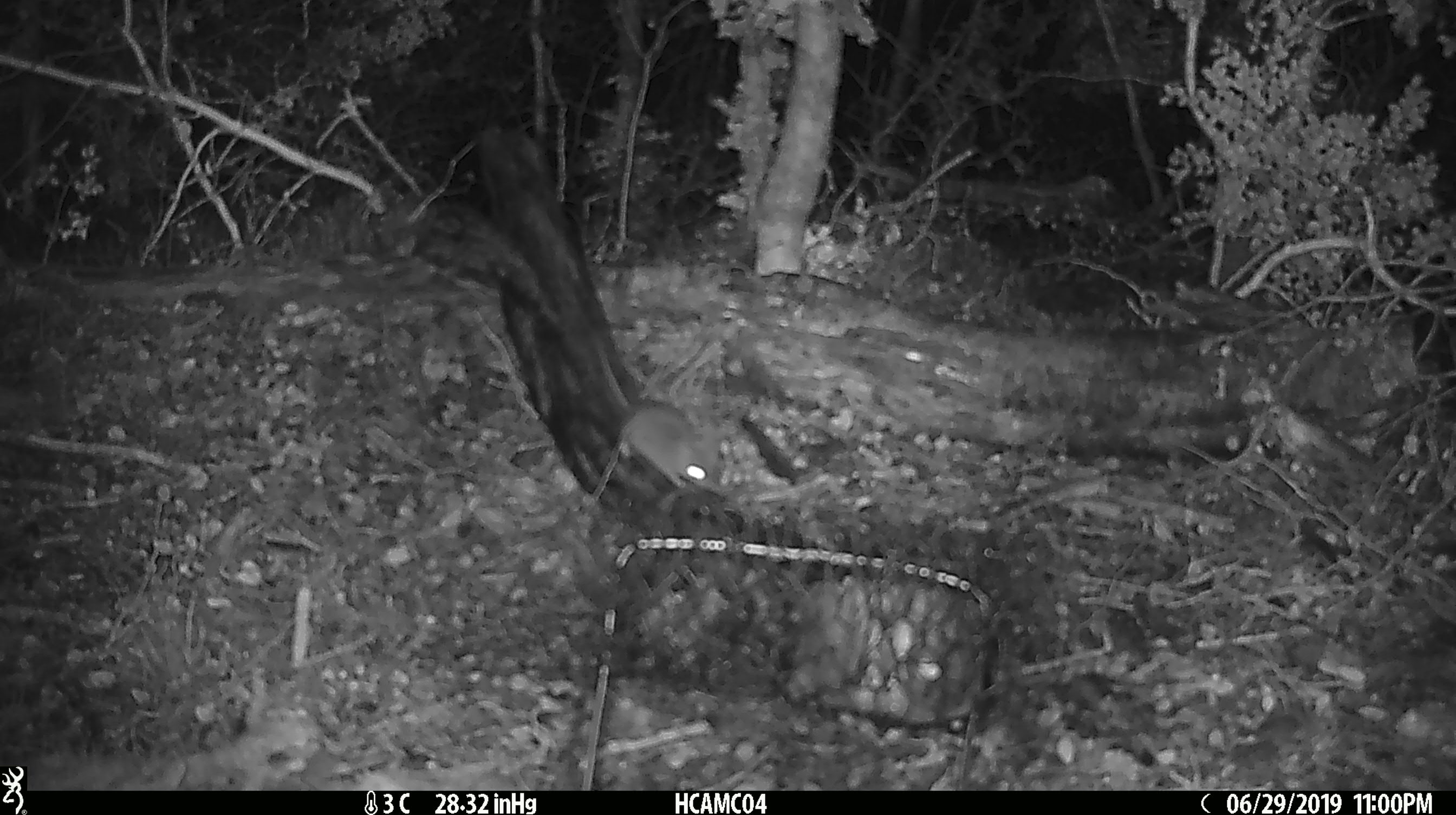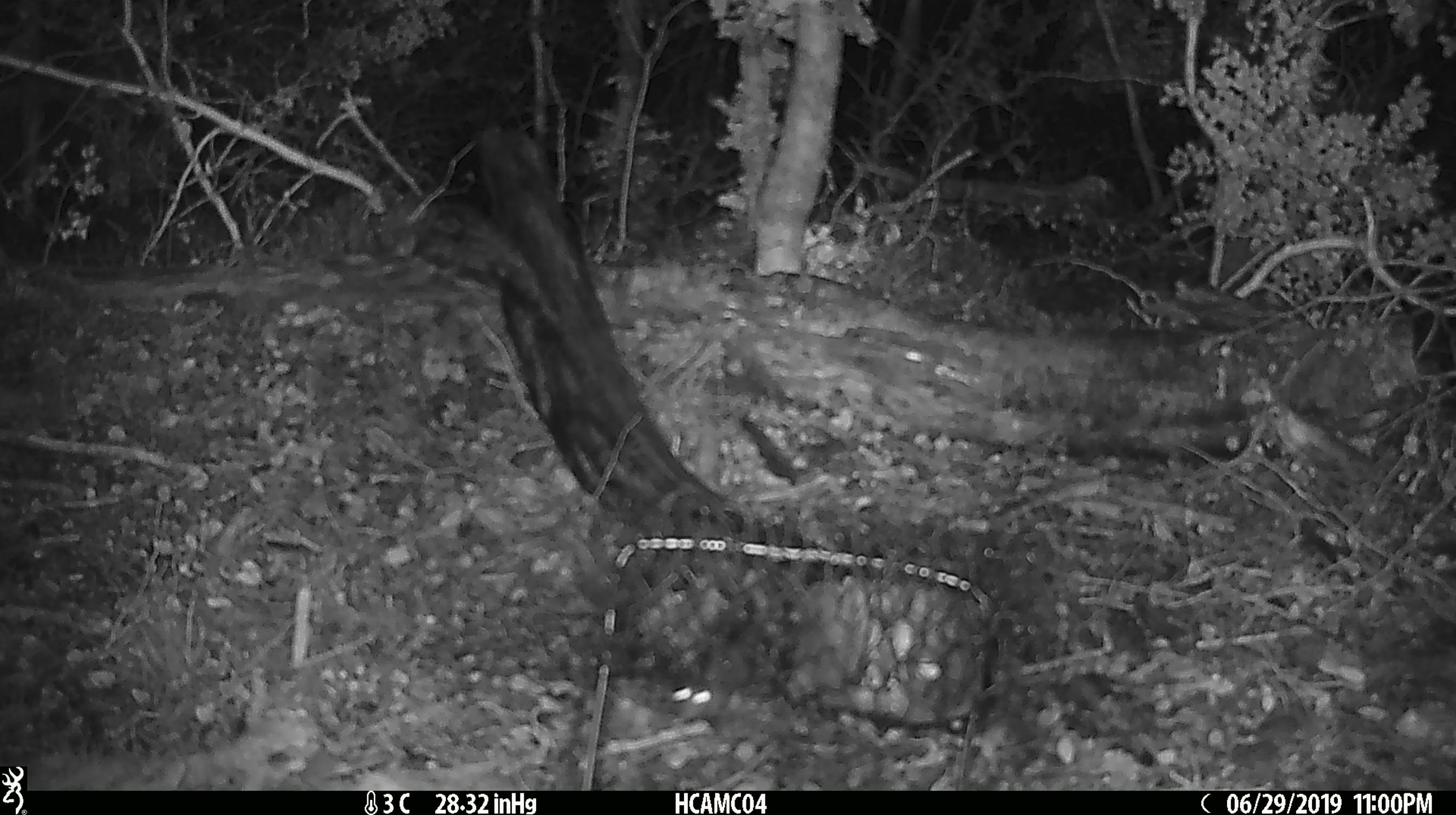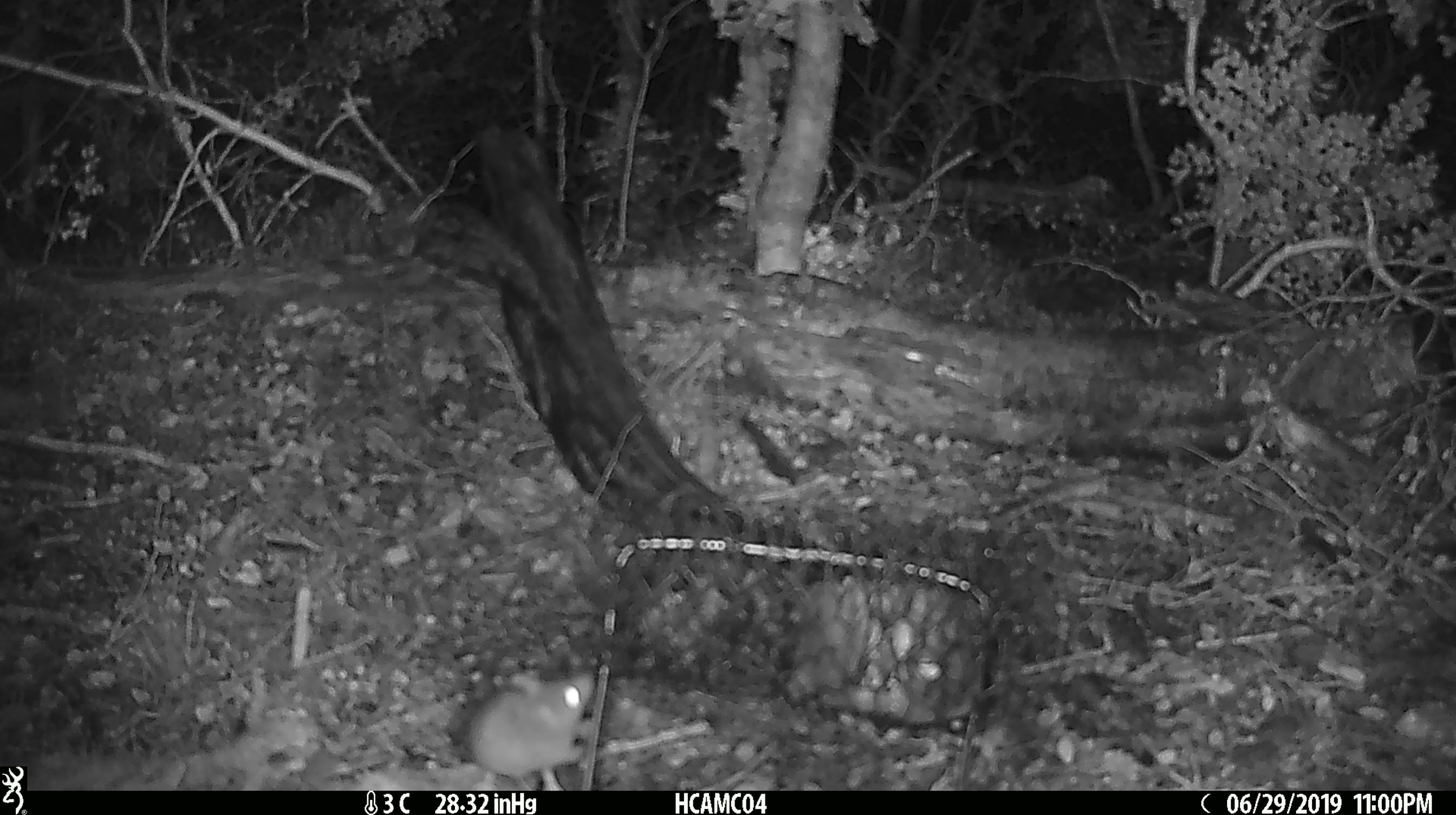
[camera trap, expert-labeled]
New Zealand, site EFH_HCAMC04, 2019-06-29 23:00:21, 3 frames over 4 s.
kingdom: Animalia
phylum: Chordata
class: Mammalia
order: Rodentia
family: Muridae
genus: Mus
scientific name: Mus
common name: mouse